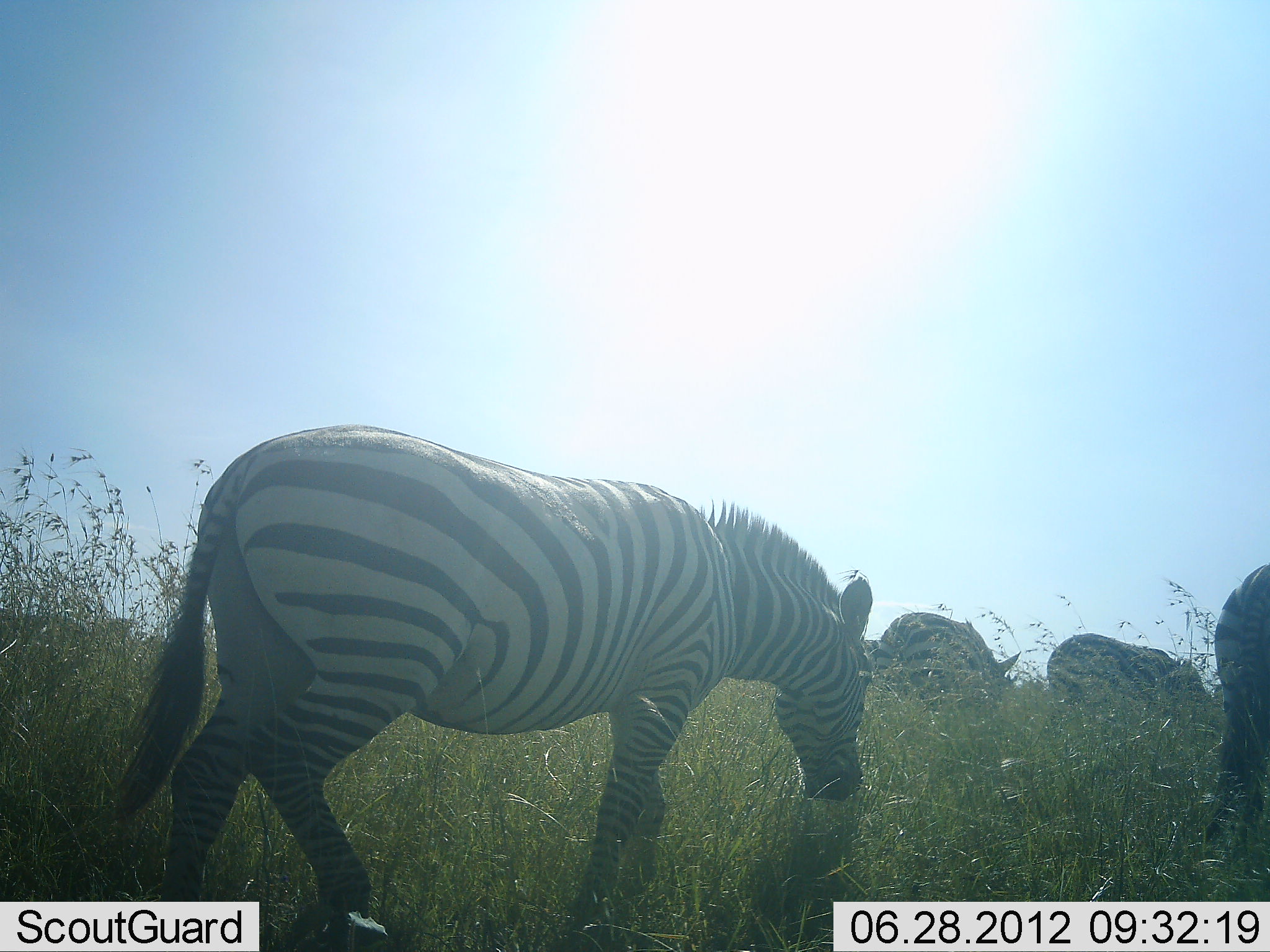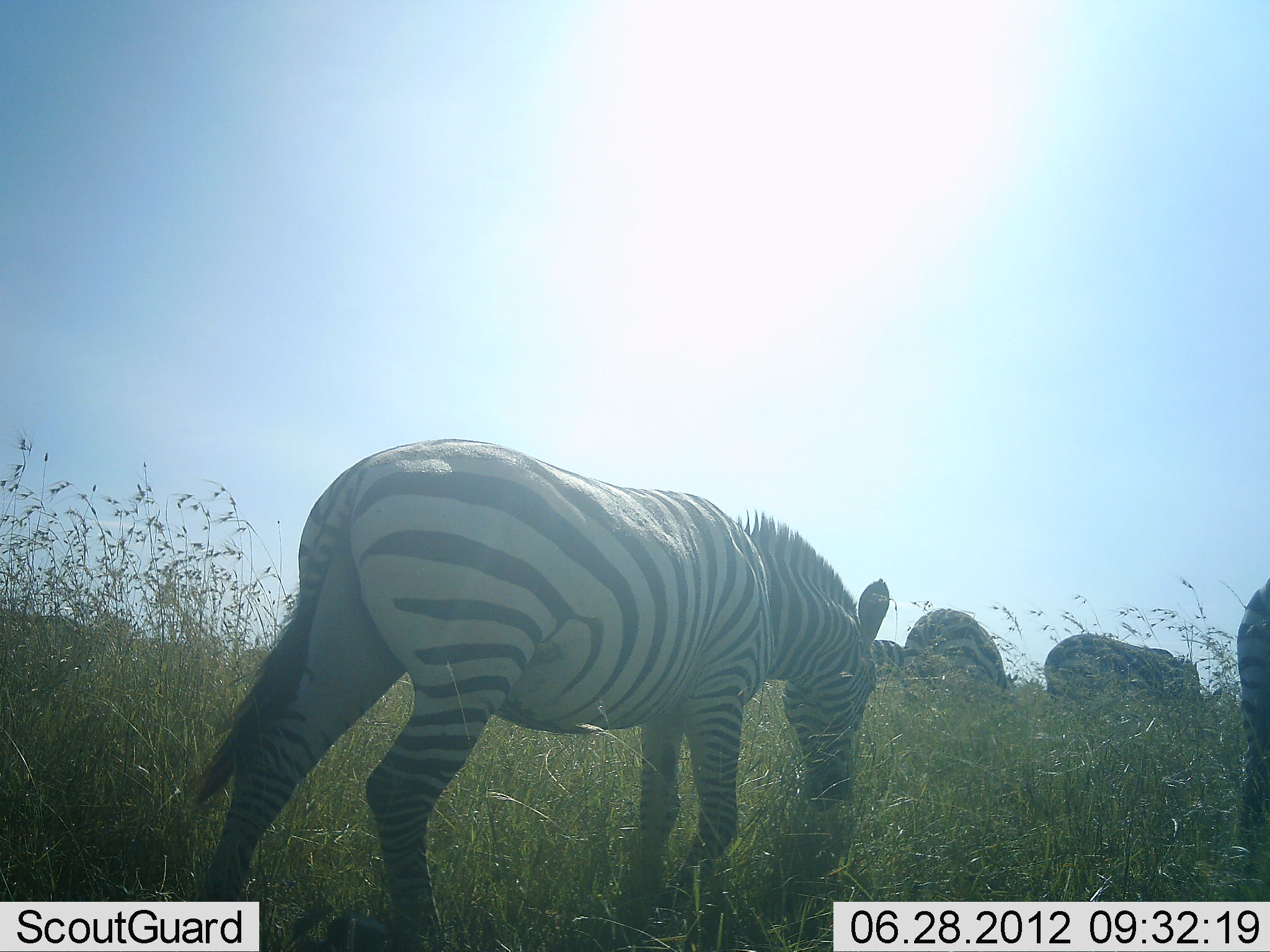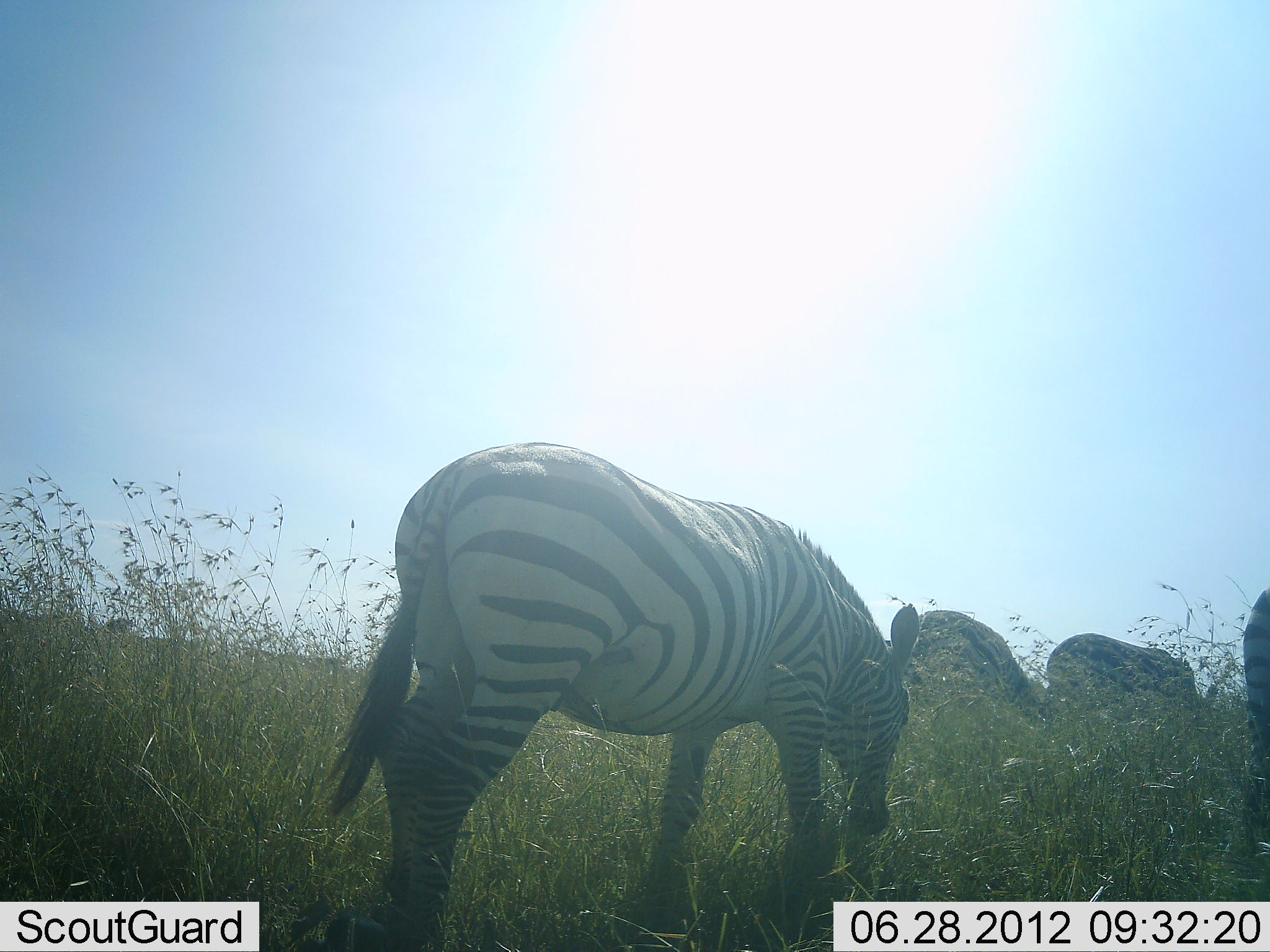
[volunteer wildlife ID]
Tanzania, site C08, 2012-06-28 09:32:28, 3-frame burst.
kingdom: Animalia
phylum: Chordata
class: Mammalia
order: Perissodactyla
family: Equidae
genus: Equus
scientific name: Equus quagga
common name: plains zebra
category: zebra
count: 5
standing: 0%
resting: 0%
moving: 60%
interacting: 0%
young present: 0%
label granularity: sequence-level